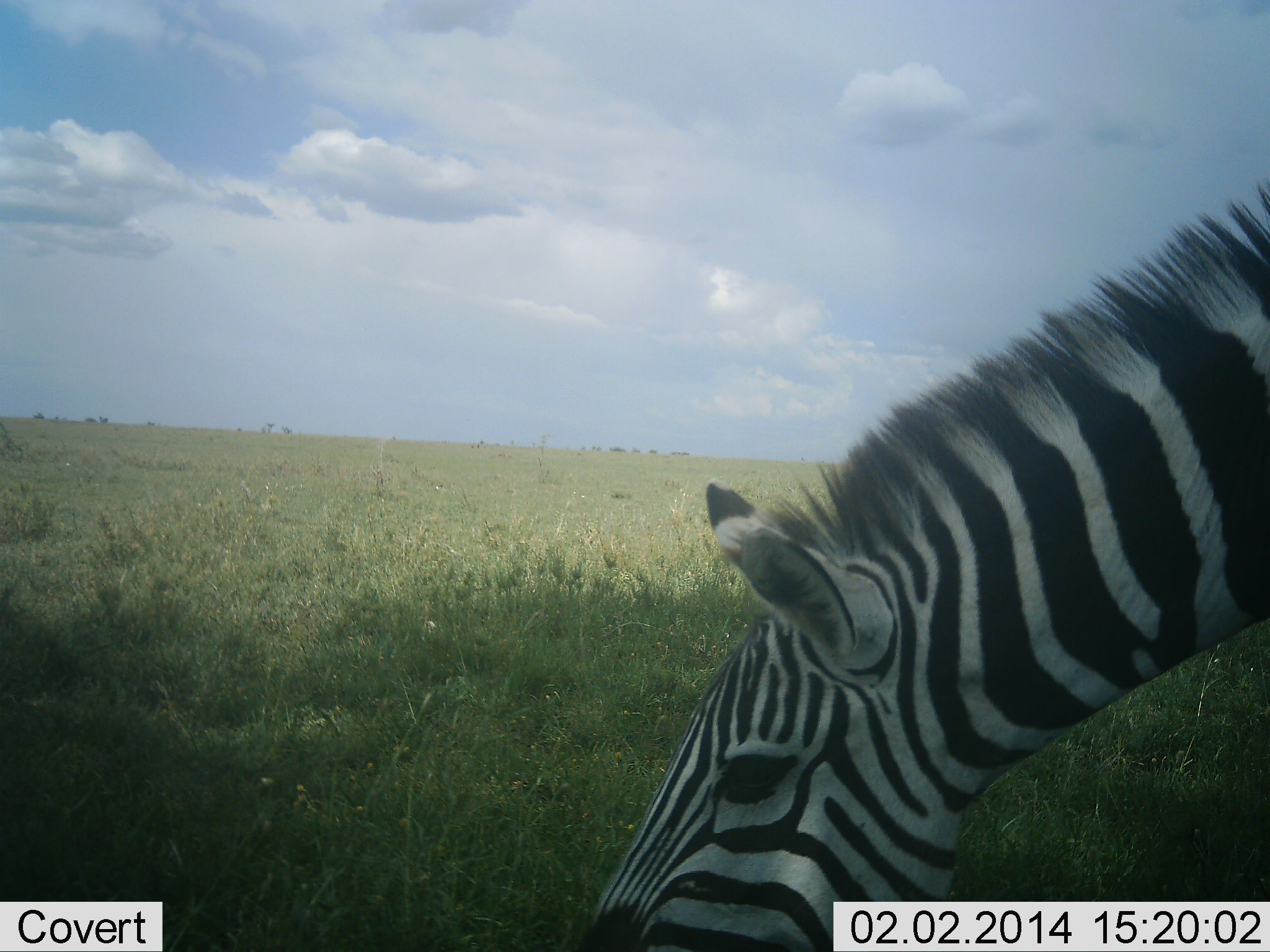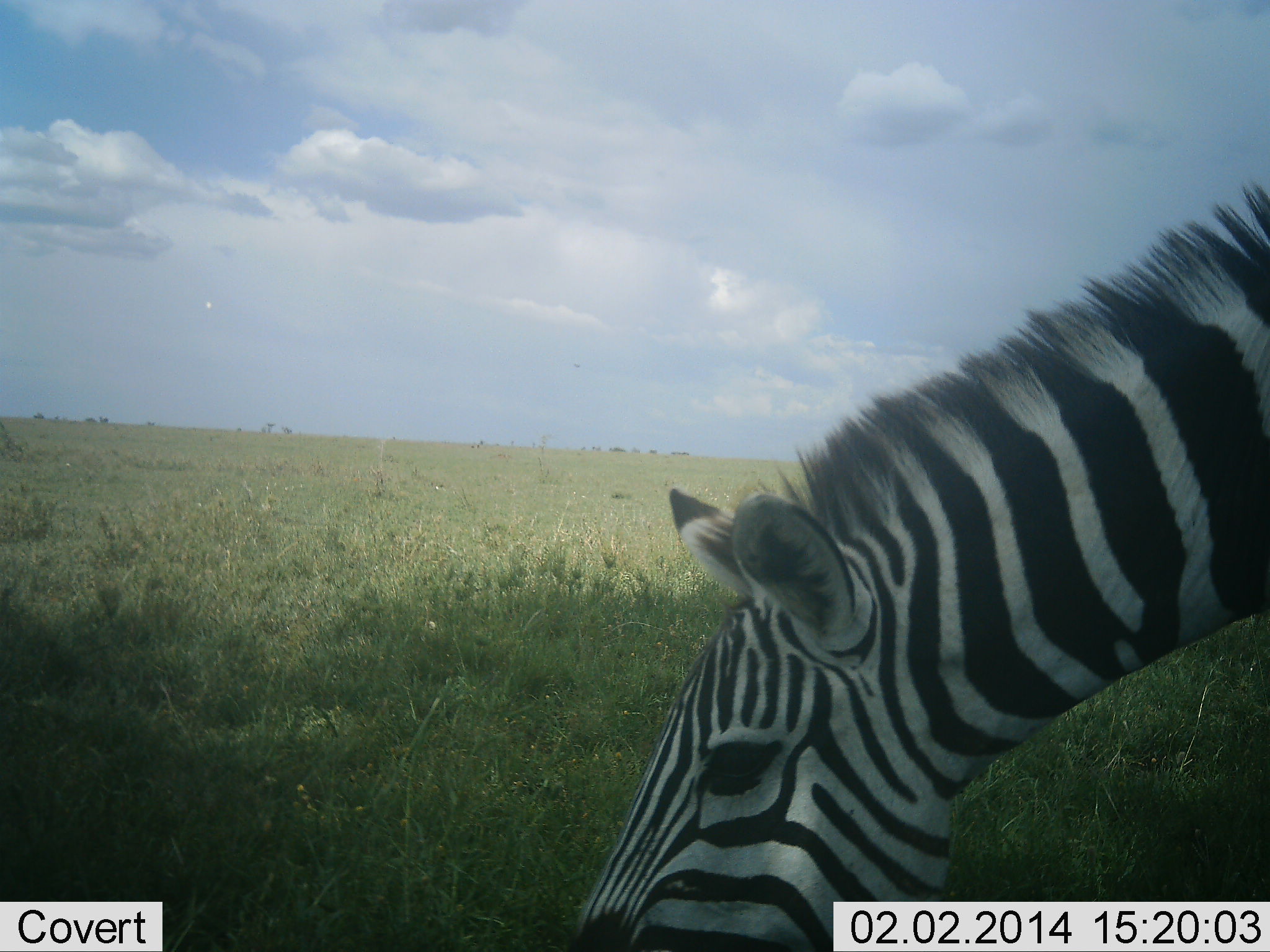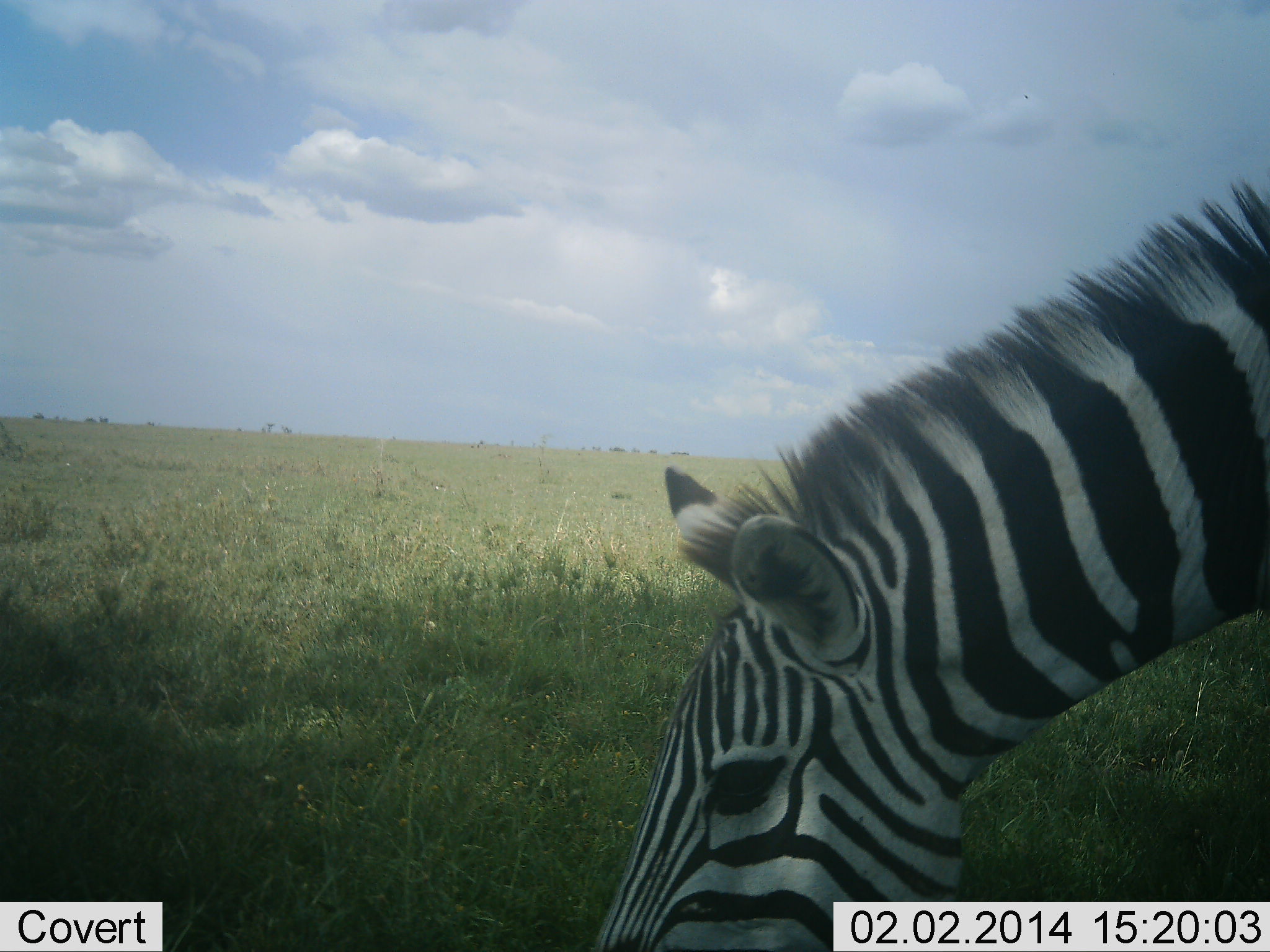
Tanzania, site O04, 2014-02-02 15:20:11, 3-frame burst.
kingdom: Animalia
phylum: Chordata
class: Mammalia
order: Perissodactyla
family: Equidae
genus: Equus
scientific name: Equus quagga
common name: plains zebra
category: zebra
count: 1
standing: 10%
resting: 0%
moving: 0%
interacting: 0%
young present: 0%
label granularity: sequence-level